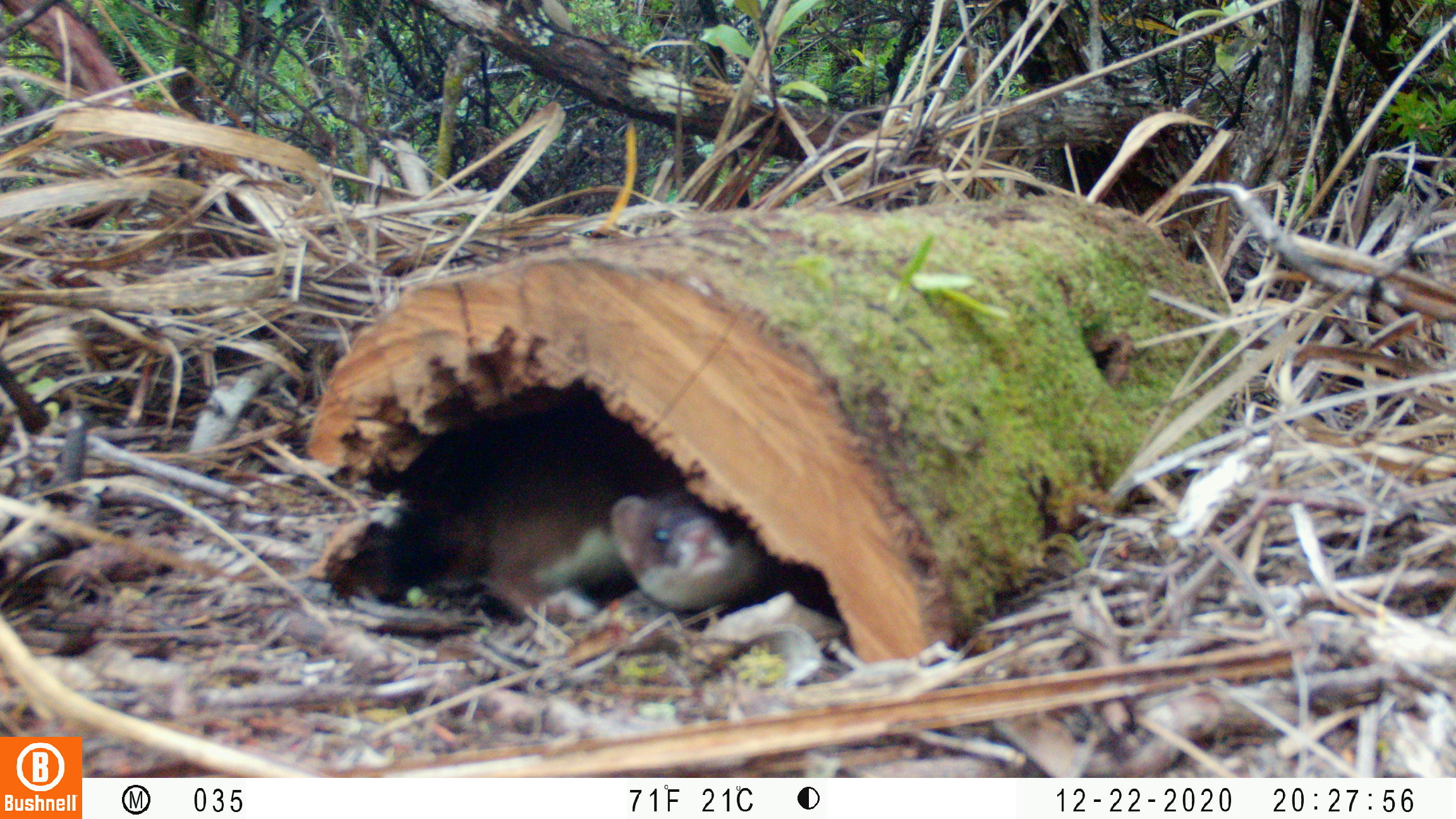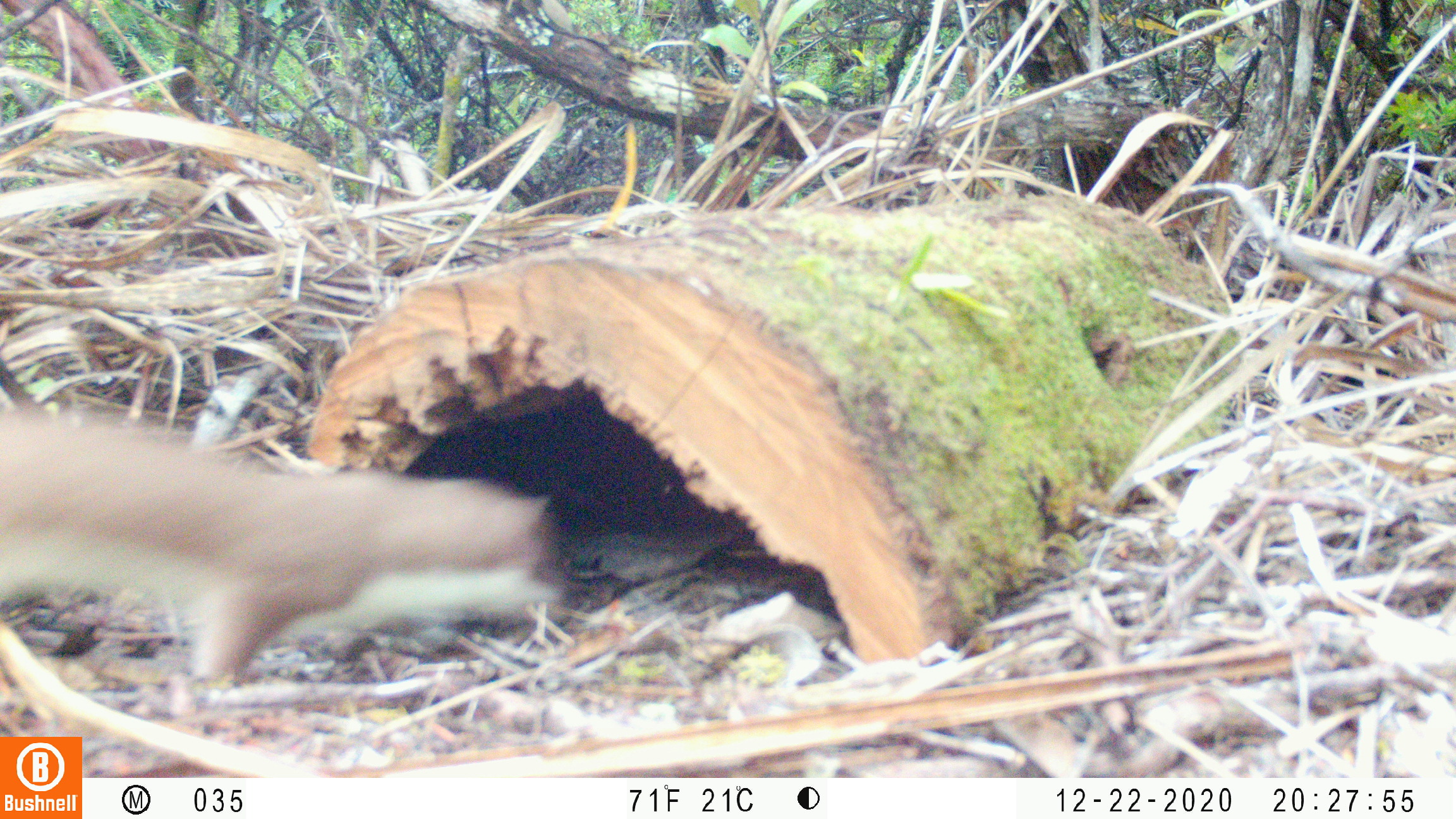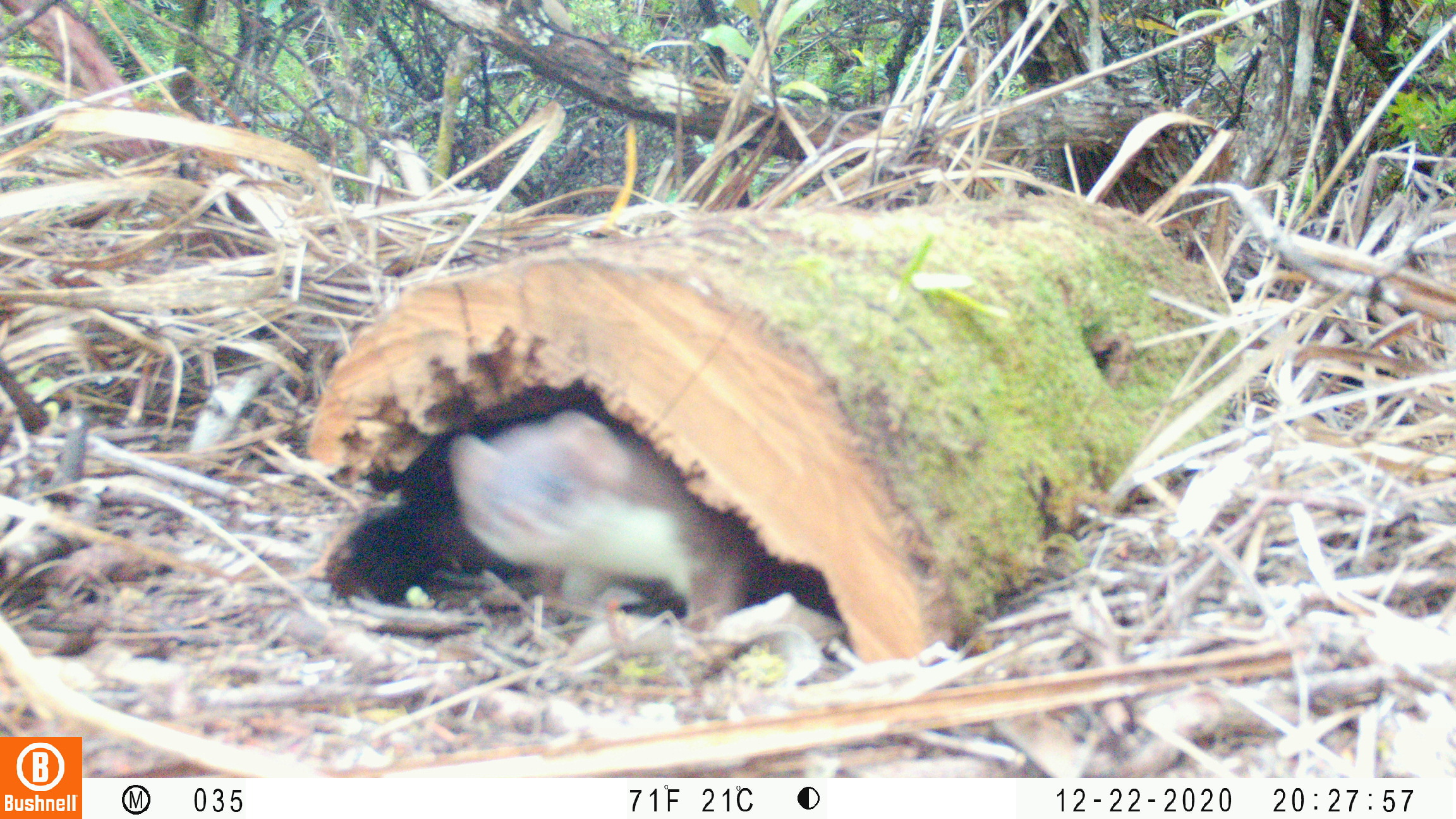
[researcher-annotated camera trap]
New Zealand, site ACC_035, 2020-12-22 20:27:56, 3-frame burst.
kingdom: Animalia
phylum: Chordata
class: Mammalia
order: Carnivora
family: Mustelidae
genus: Mustela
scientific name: Mustela erminea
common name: stoat